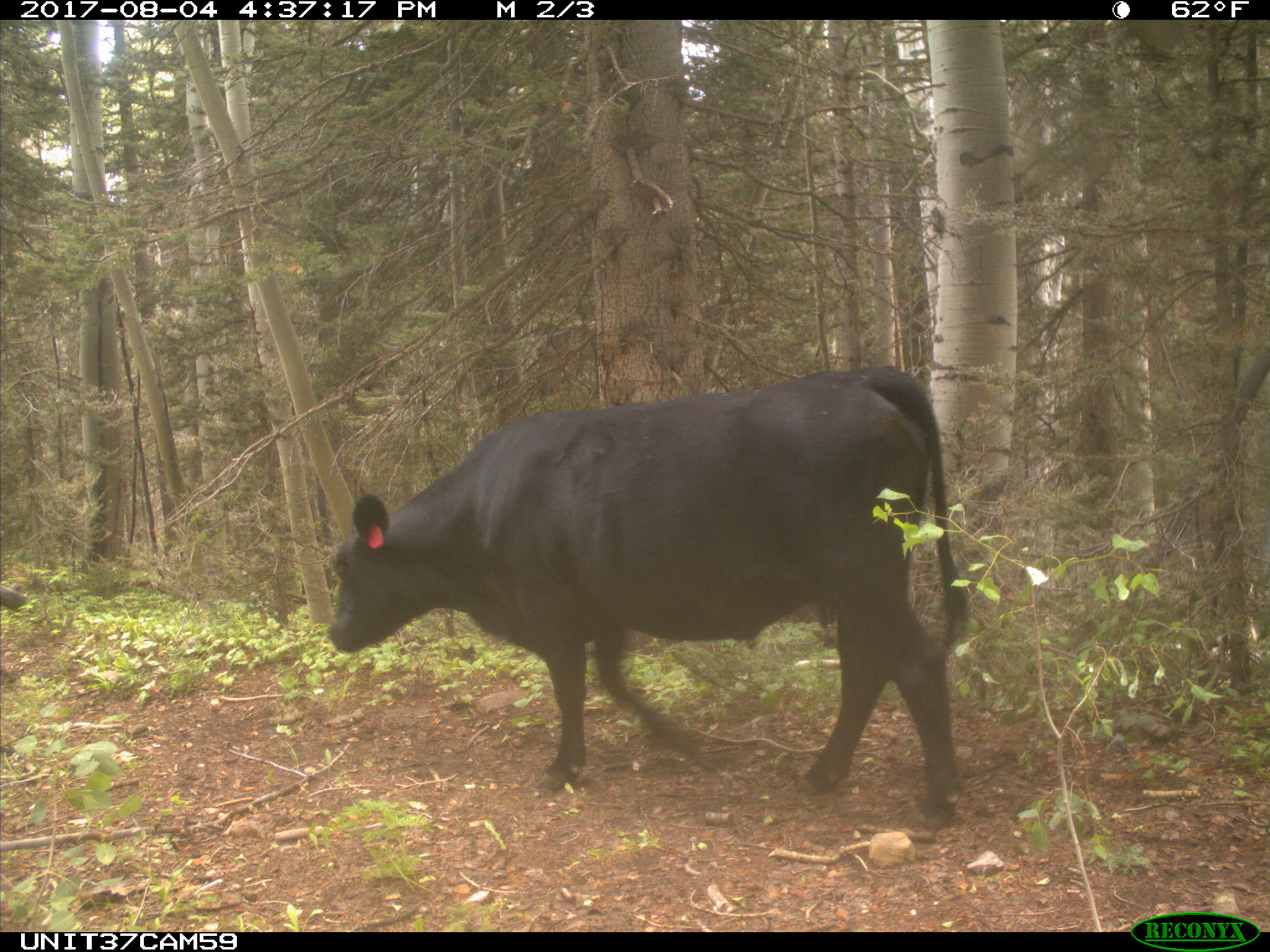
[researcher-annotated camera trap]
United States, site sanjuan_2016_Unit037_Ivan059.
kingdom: Animalia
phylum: Chordata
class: Mammalia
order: Artiodactyla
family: Bovidae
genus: Bos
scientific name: Bos taurus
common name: domestic cow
Bos taurus (domestic cow).